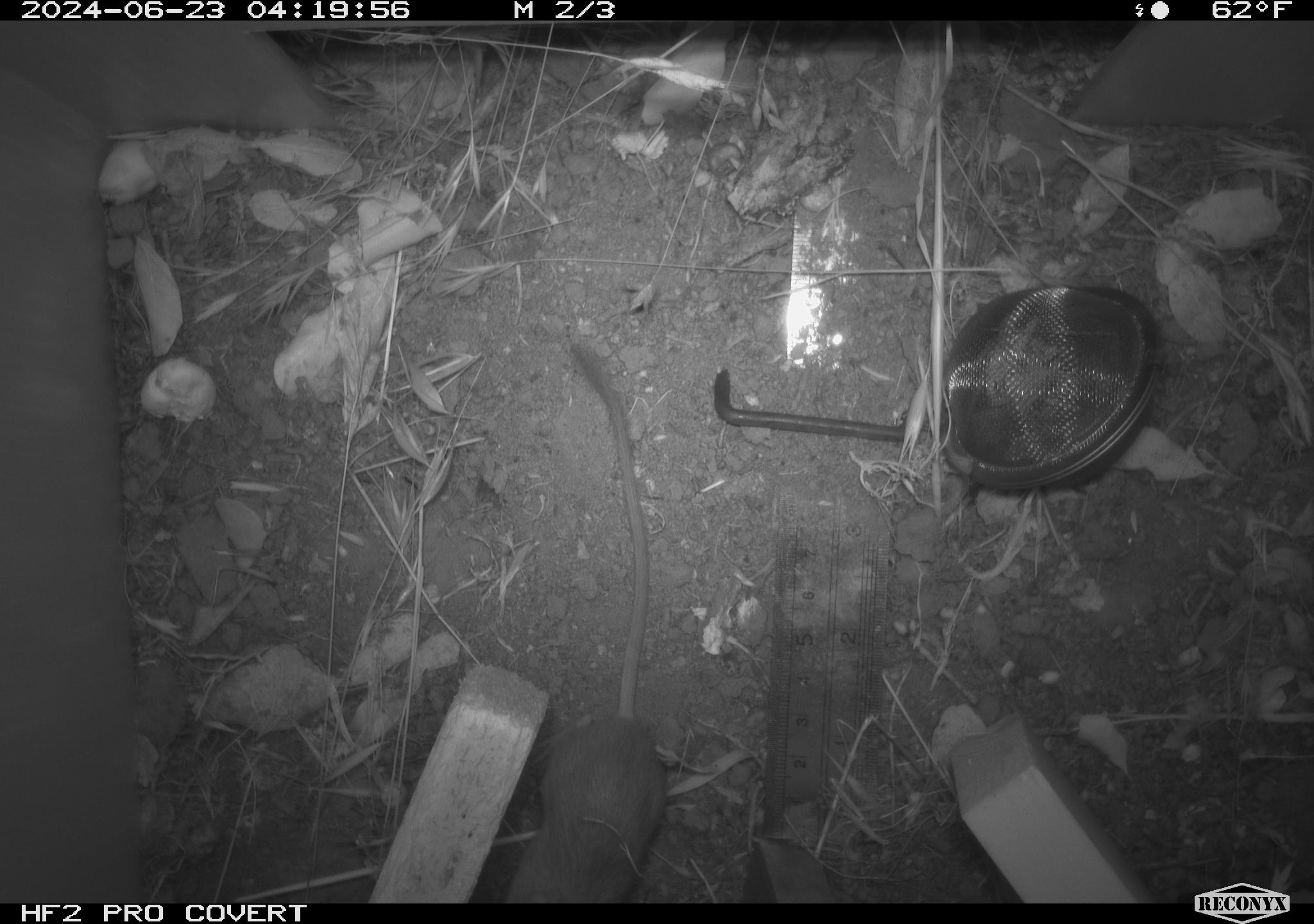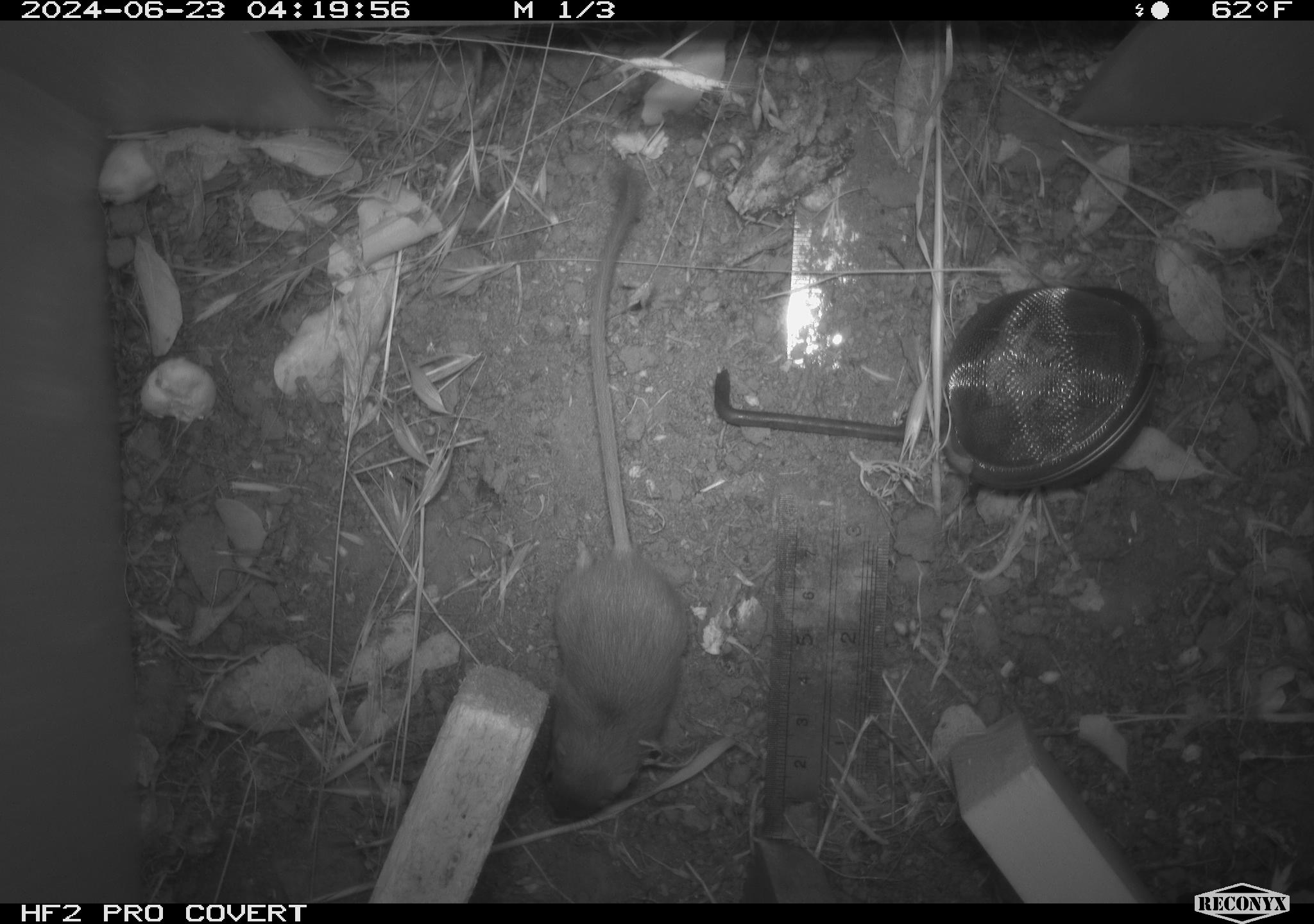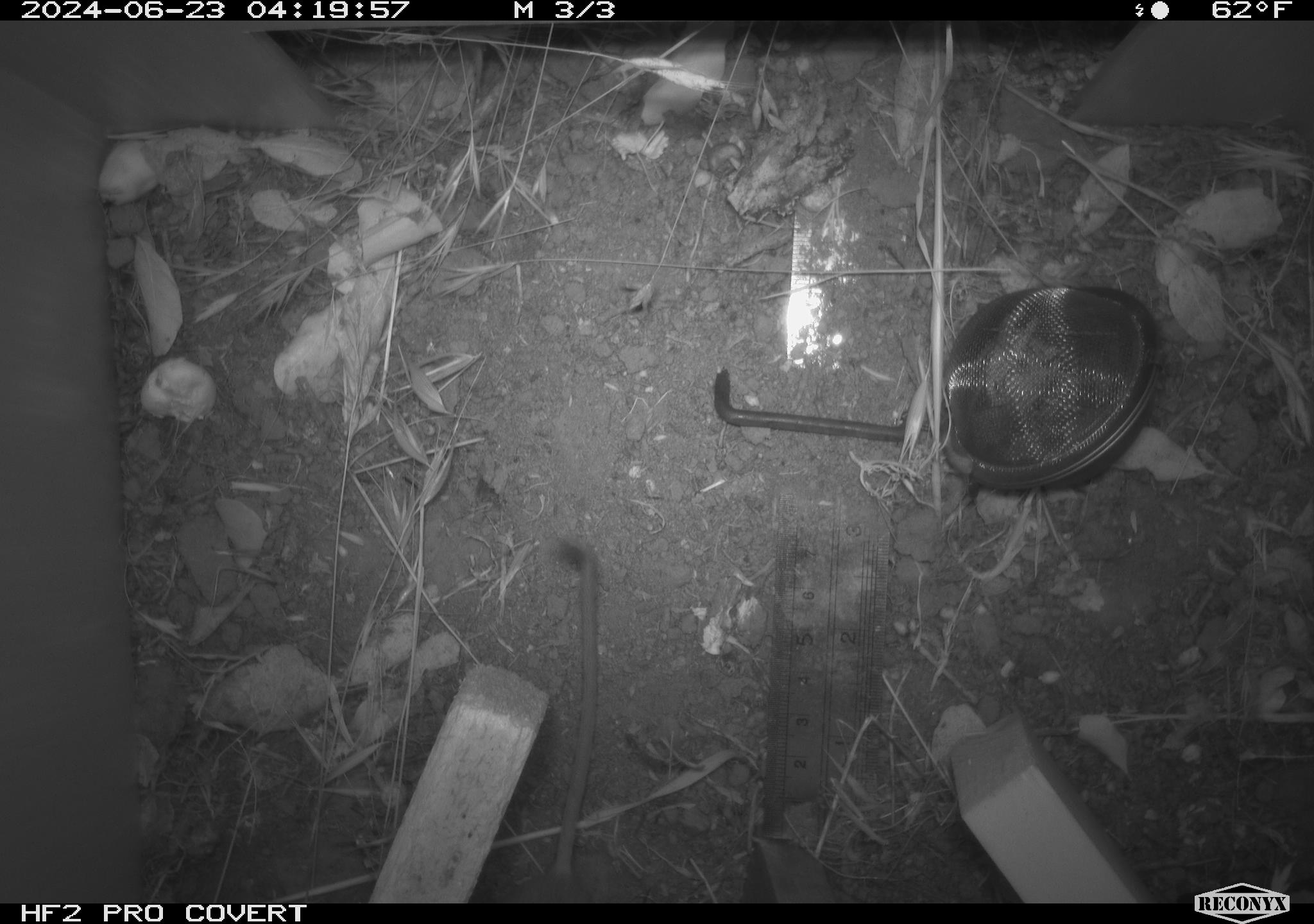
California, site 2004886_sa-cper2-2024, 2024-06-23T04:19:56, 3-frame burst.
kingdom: Animalia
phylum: Chordata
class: Mammalia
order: Rodentia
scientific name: Rodentia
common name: rodent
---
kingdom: Animalia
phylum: Chordata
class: Mammalia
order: Rodentia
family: Heteromyidae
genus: Dipodomys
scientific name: Dipodomys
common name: kangaroo rats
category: dipodomys species